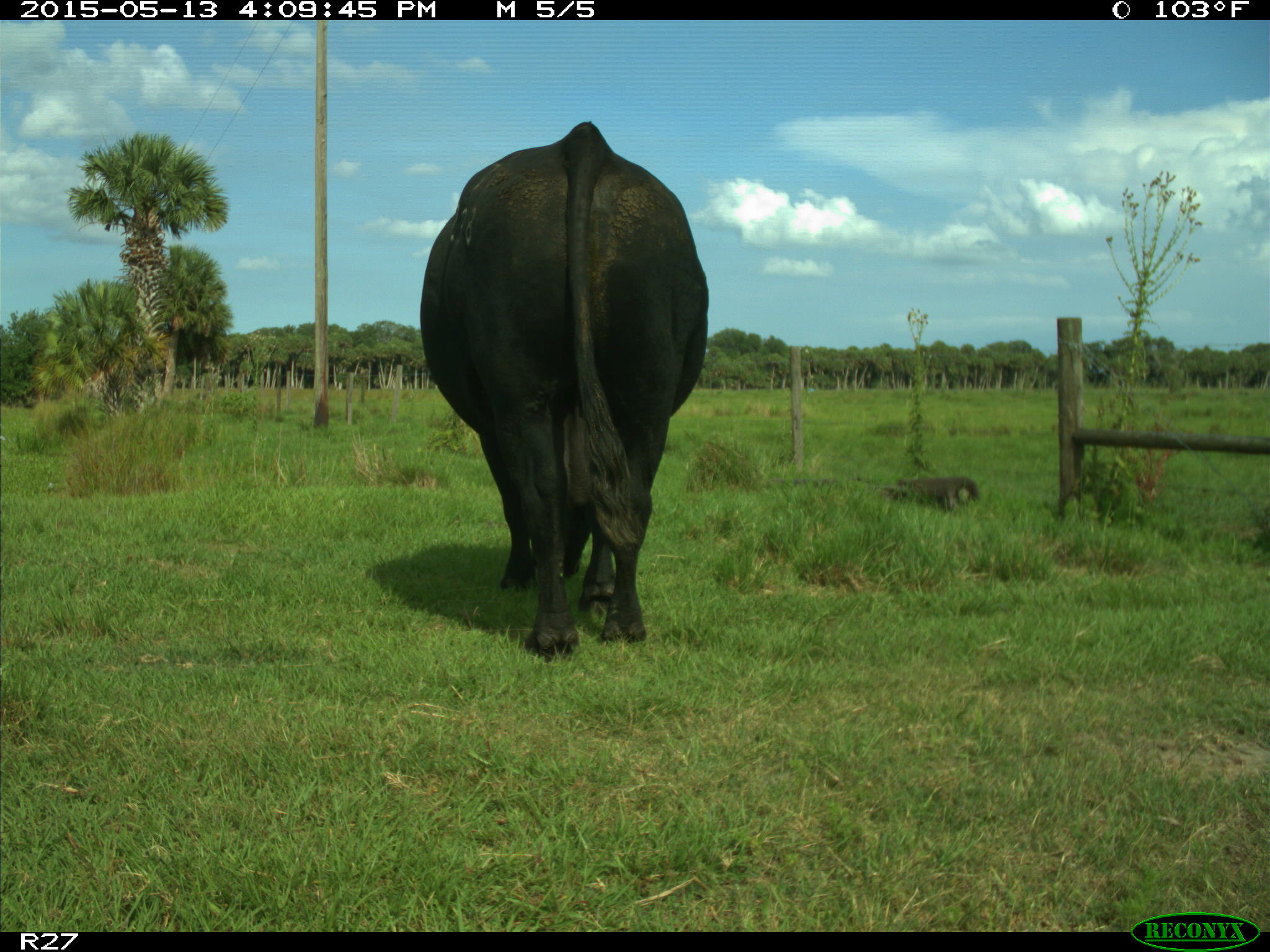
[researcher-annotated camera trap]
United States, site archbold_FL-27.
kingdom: Animalia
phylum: Chordata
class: Mammalia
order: Artiodactyla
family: Bovidae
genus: Bos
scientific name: Bos taurus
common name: domestic cow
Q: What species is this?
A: Bos taurus (domestic cow).